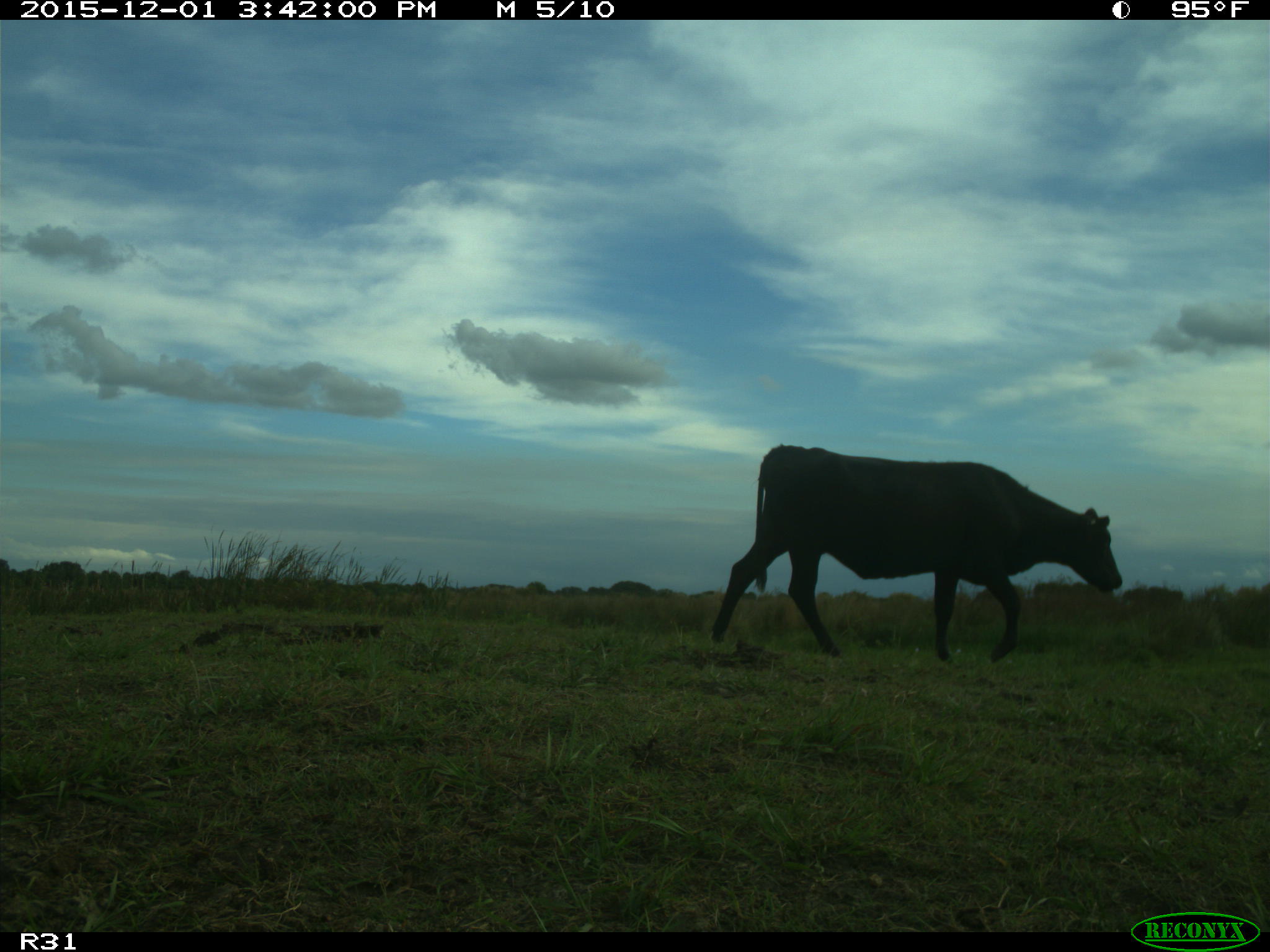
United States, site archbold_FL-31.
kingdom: Animalia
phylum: Chordata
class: Mammalia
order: Artiodactyla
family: Bovidae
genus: Bos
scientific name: Bos taurus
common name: domestic cow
Bos taurus (domestic cow).